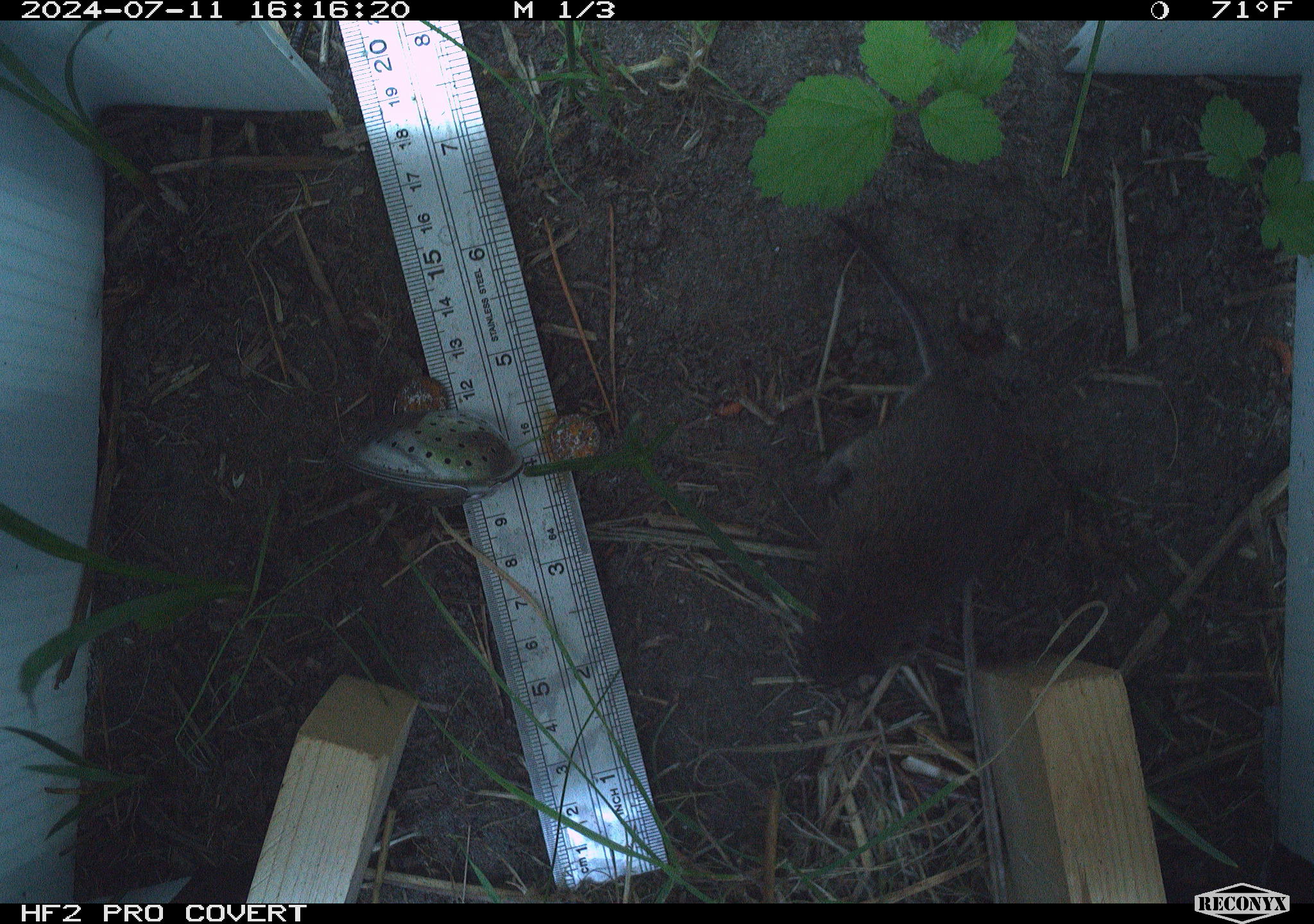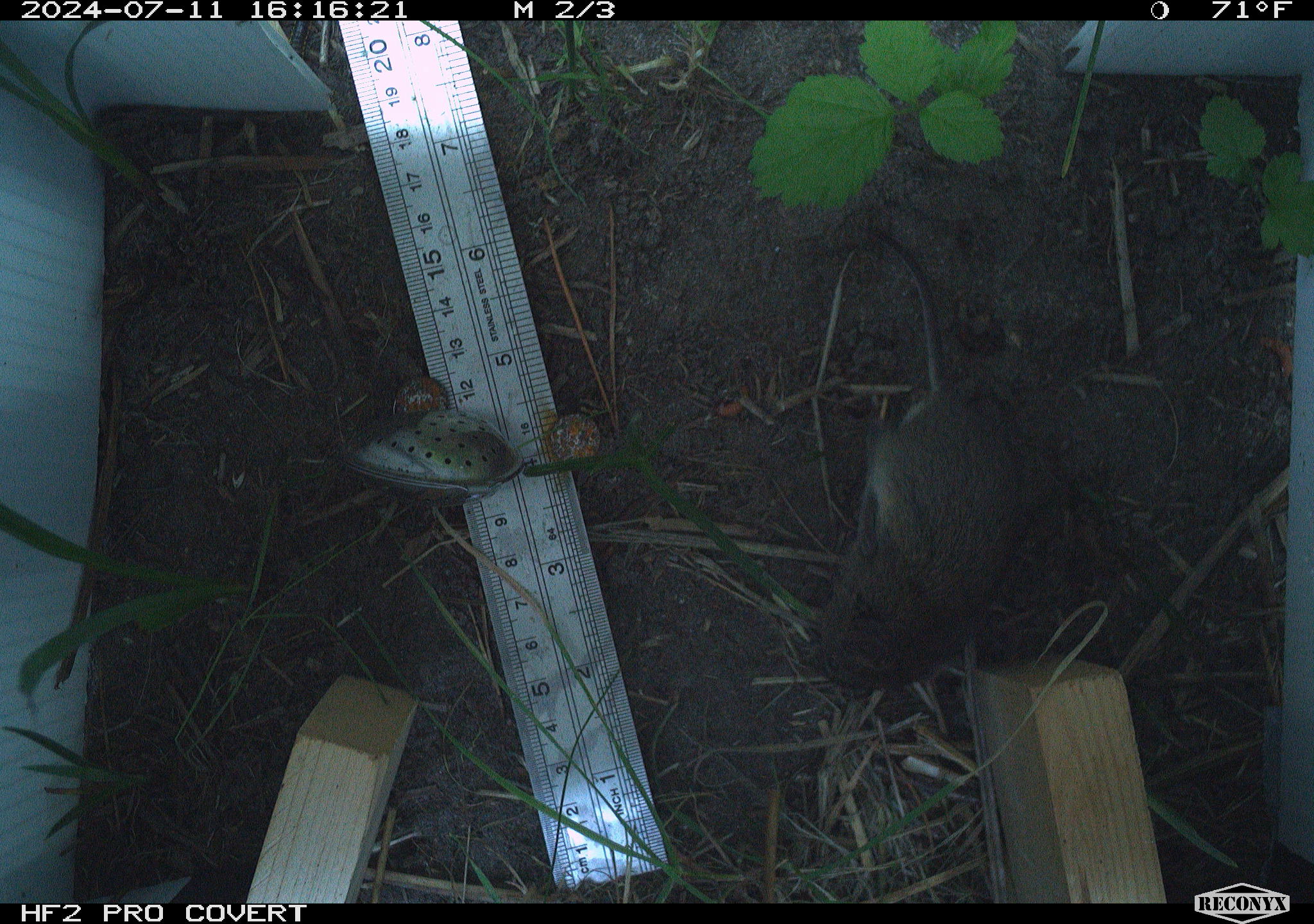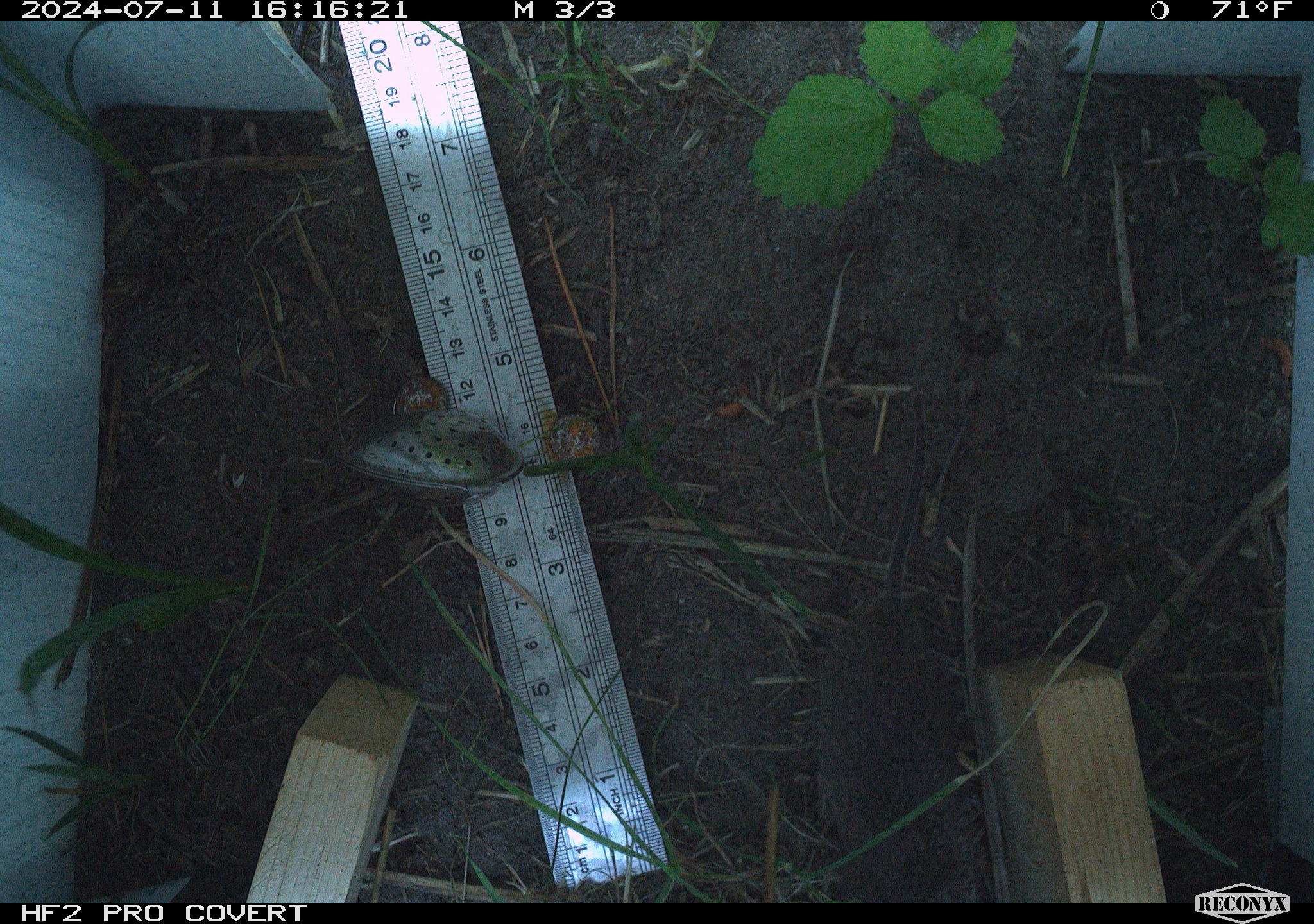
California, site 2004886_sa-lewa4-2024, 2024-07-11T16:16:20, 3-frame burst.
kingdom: Animalia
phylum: Chordata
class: Mammalia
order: Rodentia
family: Cricetidae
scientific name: Cricetidae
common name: hamsters, voles, lemmings, and allies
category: cricetidae family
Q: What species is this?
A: Cricetidae family (hamsters, voles, lemmings, and allies) (Cricetidae).